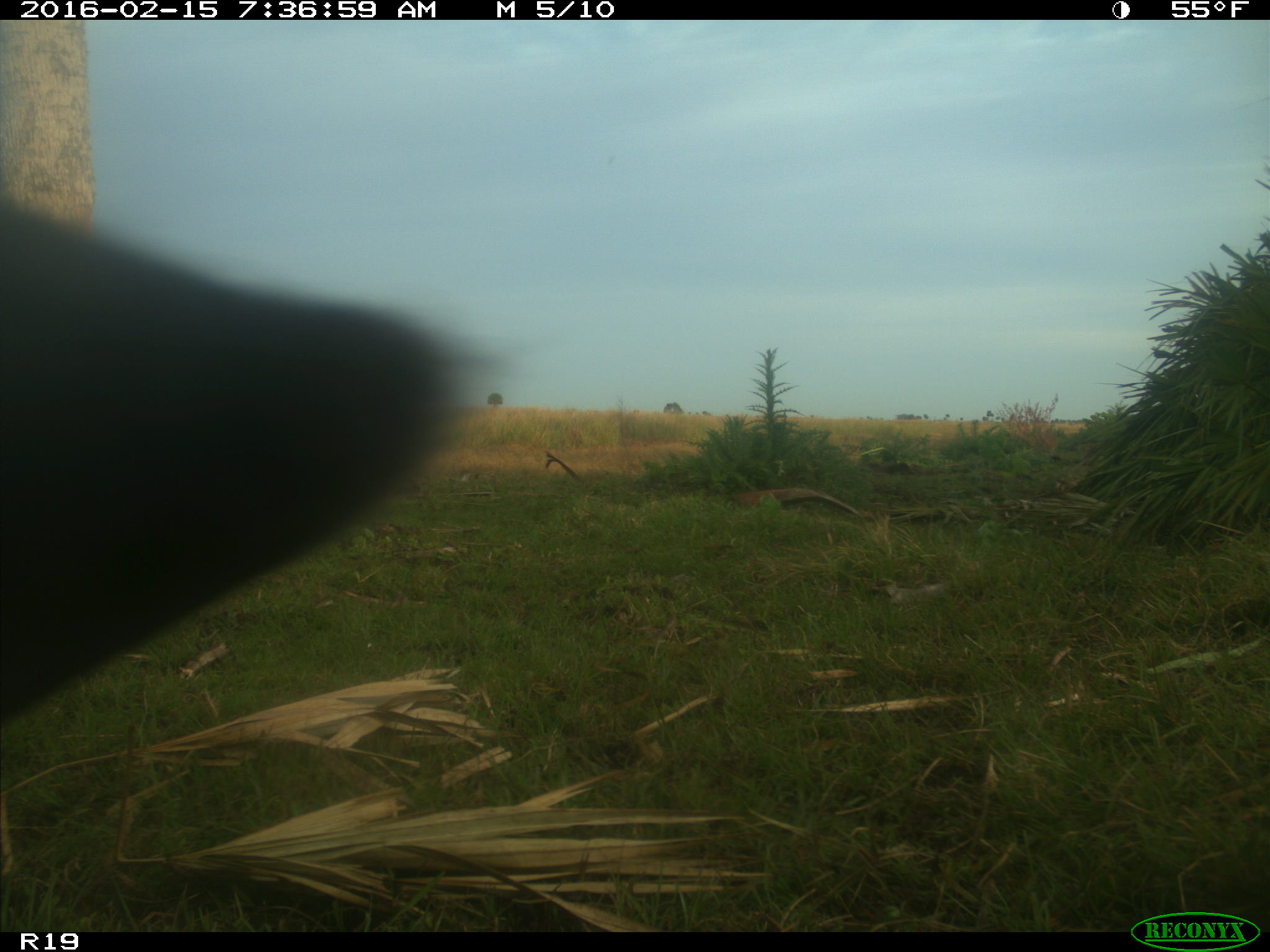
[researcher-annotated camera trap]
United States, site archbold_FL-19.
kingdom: Animalia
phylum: Chordata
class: Mammalia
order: Artiodactyla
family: Bovidae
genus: Bos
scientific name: Bos taurus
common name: domestic cow